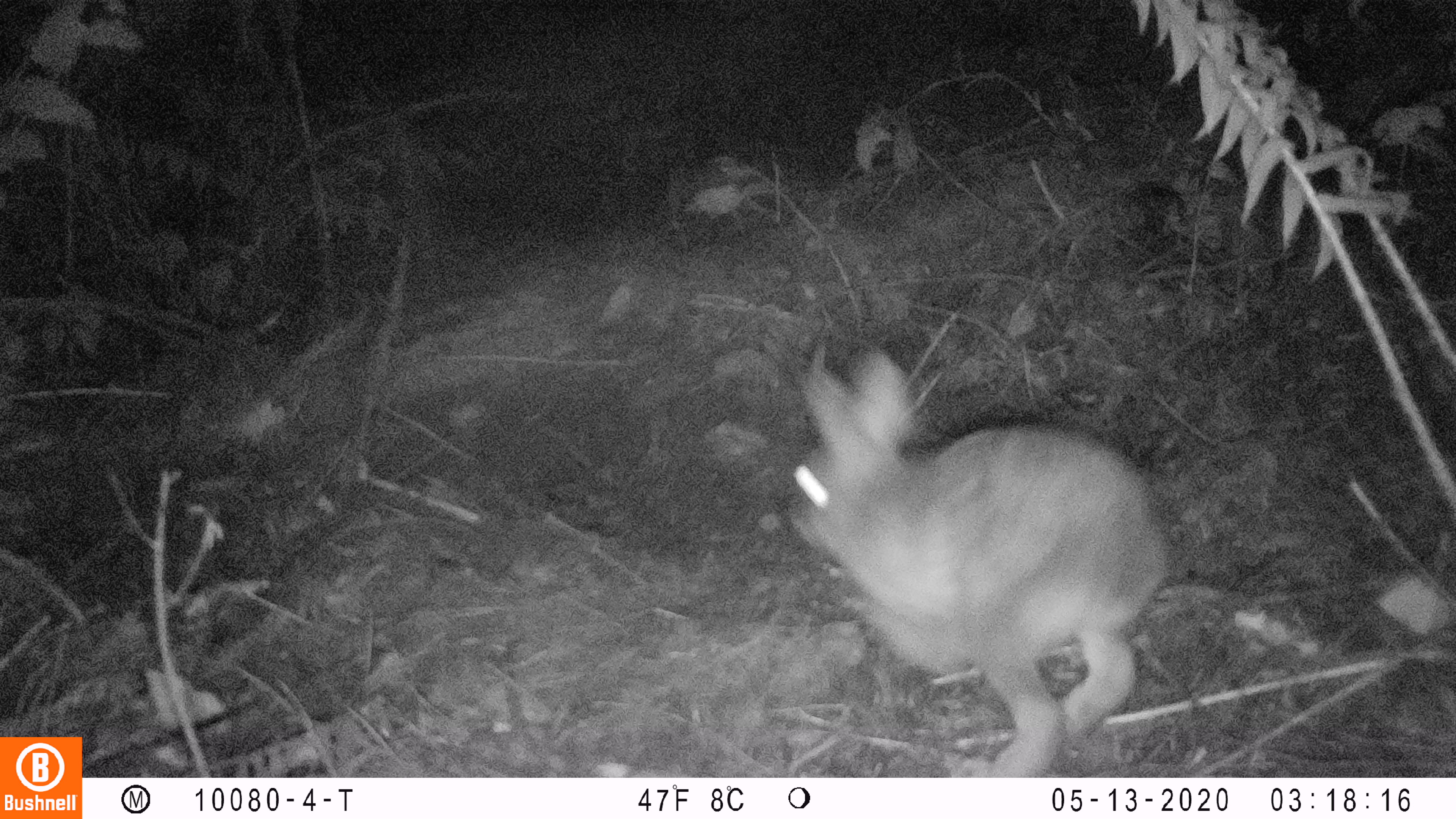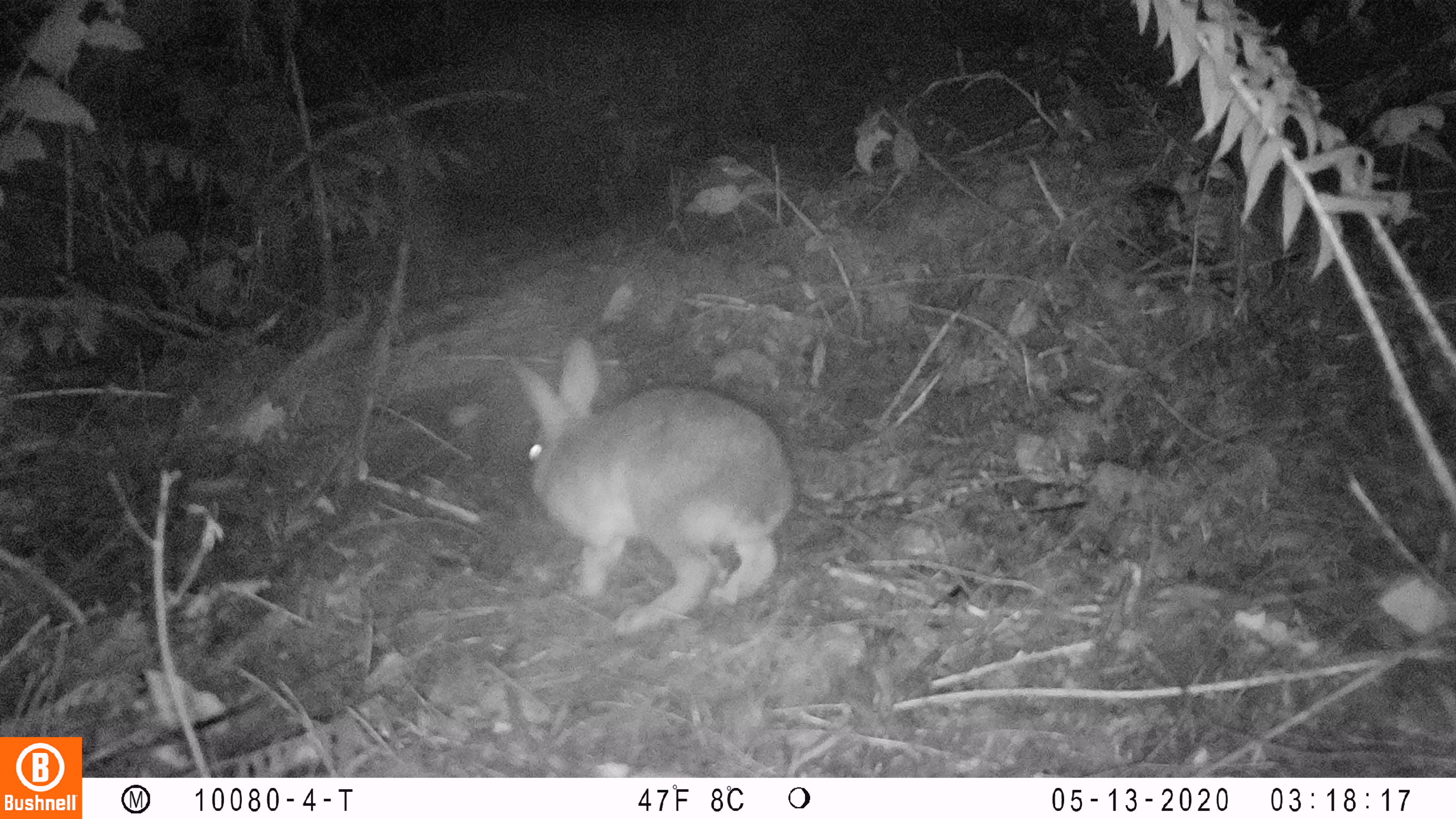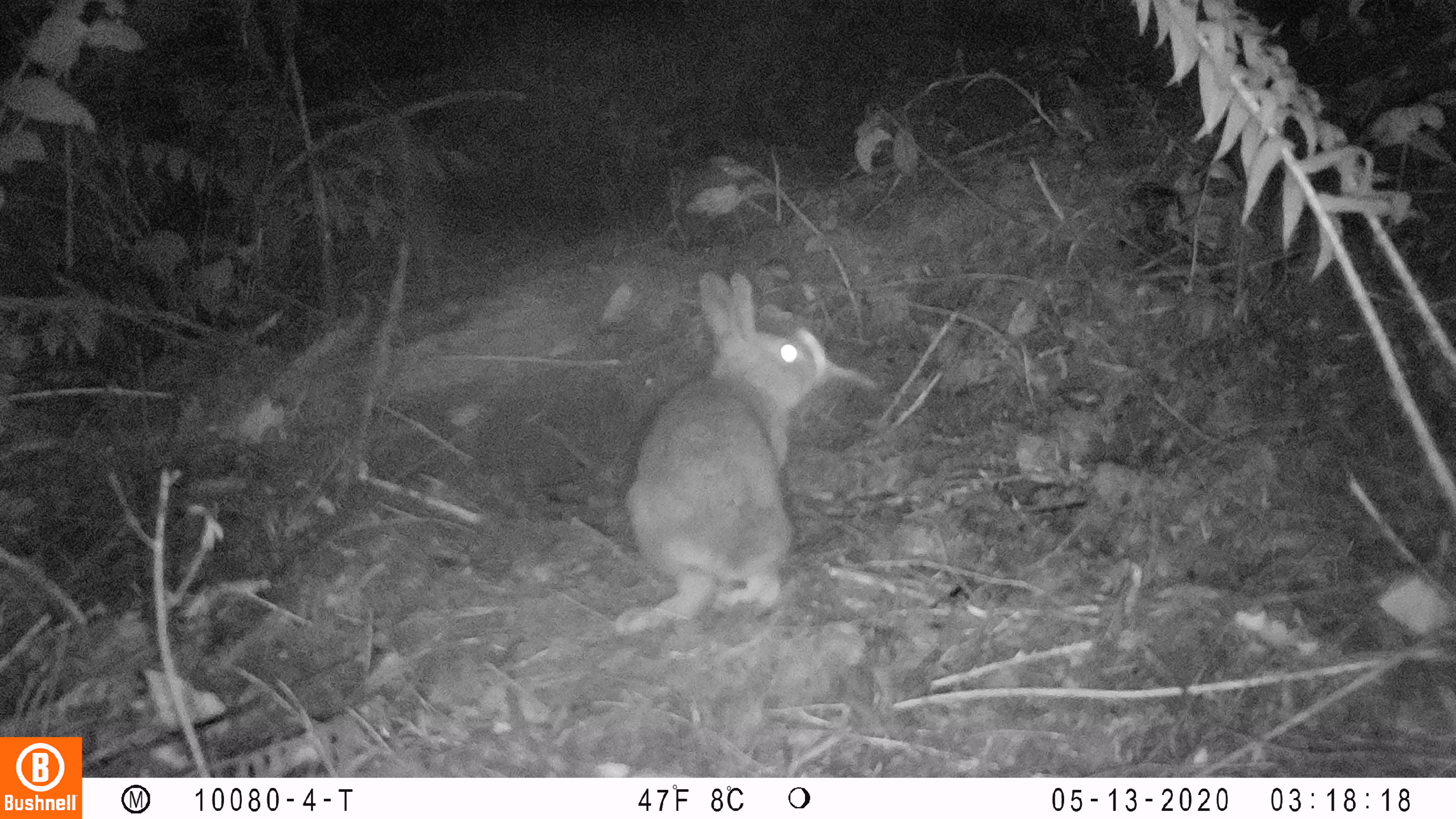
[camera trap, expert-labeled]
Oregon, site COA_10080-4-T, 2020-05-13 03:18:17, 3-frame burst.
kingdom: Animalia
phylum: Chordata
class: Mammalia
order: Lagomorpha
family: Leporidae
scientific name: Leporidae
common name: hares and rabbits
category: leporidae family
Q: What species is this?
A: Leporidae family (hares and rabbits) (Leporidae).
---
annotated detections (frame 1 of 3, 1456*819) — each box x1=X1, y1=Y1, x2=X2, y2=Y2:
leporidae family: x1=792, y1=352, x2=1165, y2=769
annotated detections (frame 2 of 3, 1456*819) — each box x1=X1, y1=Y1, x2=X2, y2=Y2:
leporidae family: x1=507, y1=329, x2=795, y2=642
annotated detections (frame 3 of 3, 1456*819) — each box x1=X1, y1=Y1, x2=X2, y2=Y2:
leporidae family: x1=611, y1=269, x2=816, y2=640